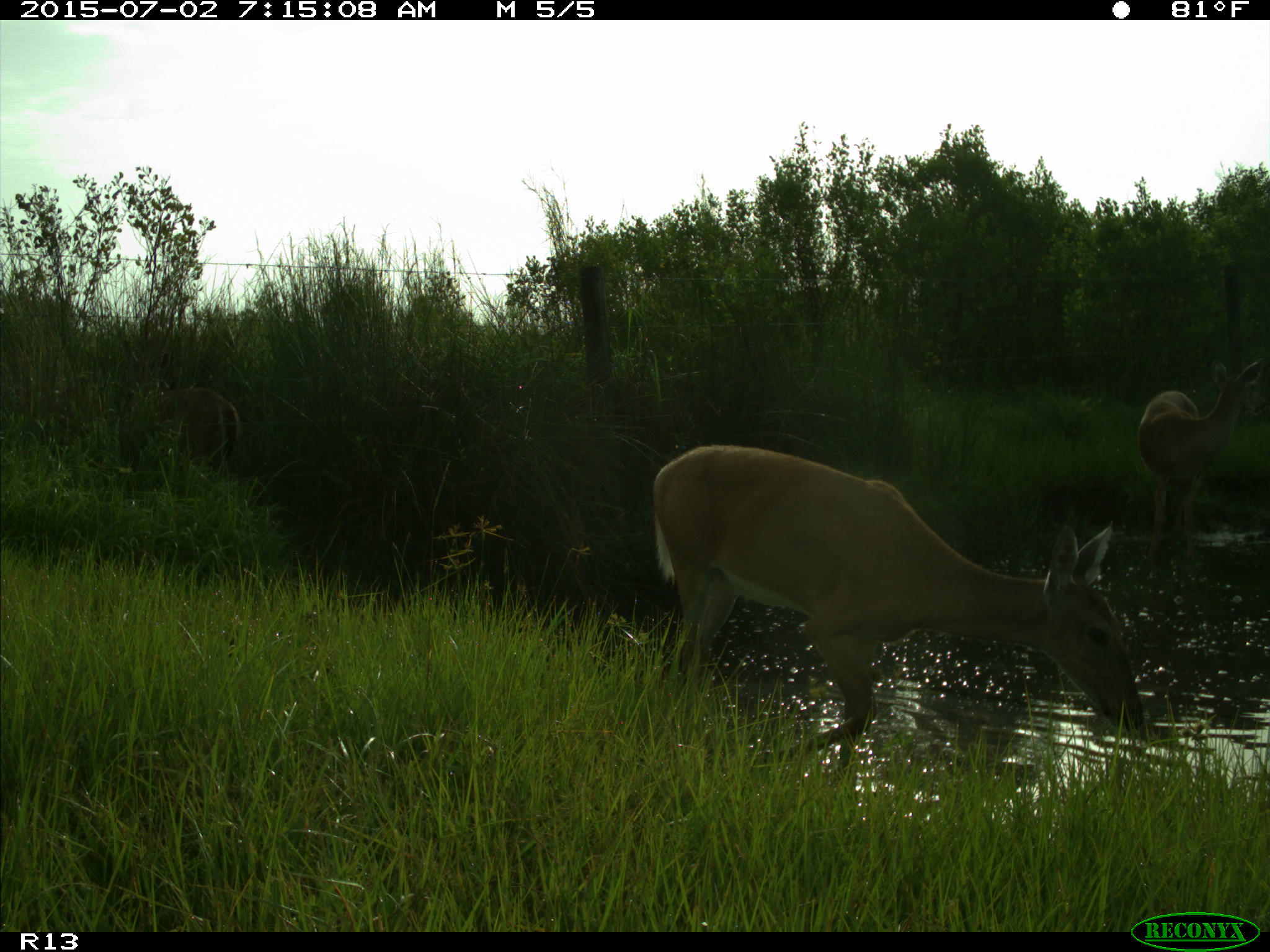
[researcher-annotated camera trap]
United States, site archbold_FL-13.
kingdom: Animalia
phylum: Chordata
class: Mammalia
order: Artiodactyla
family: Cervidae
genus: Odocoileus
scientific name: Odocoileus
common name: deer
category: unidentified deer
Unidentified deer (deer) (Odocoileus).